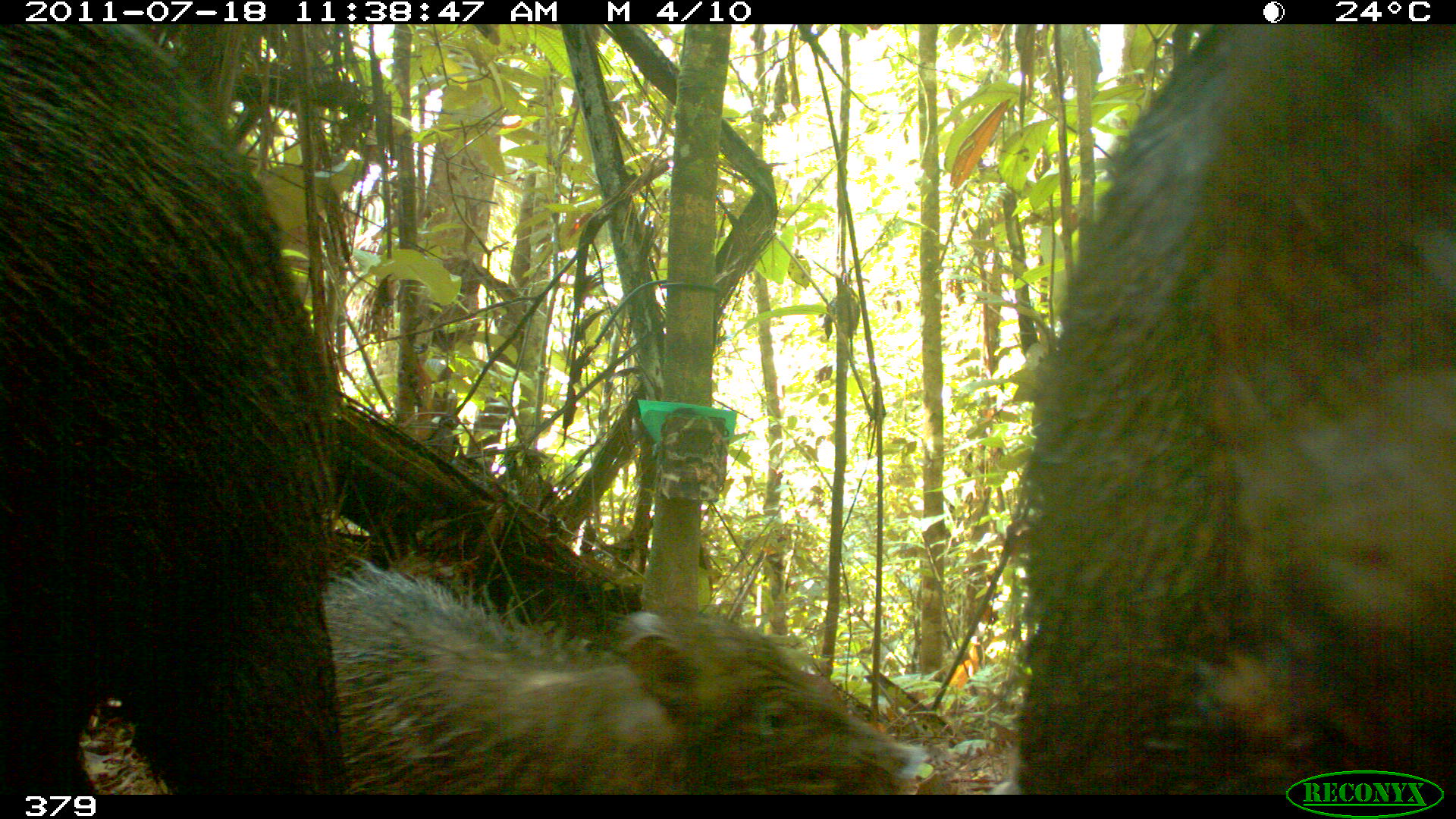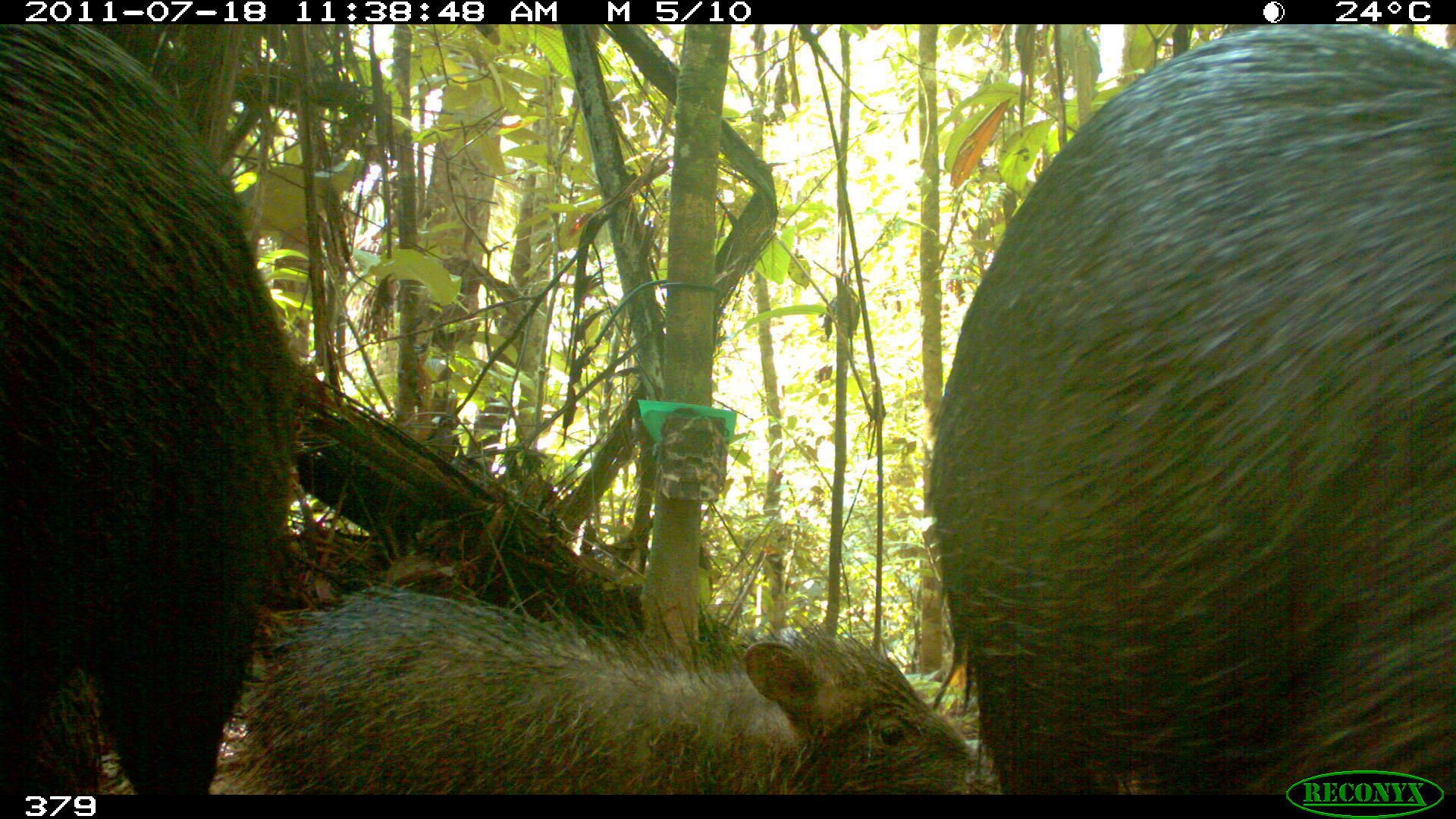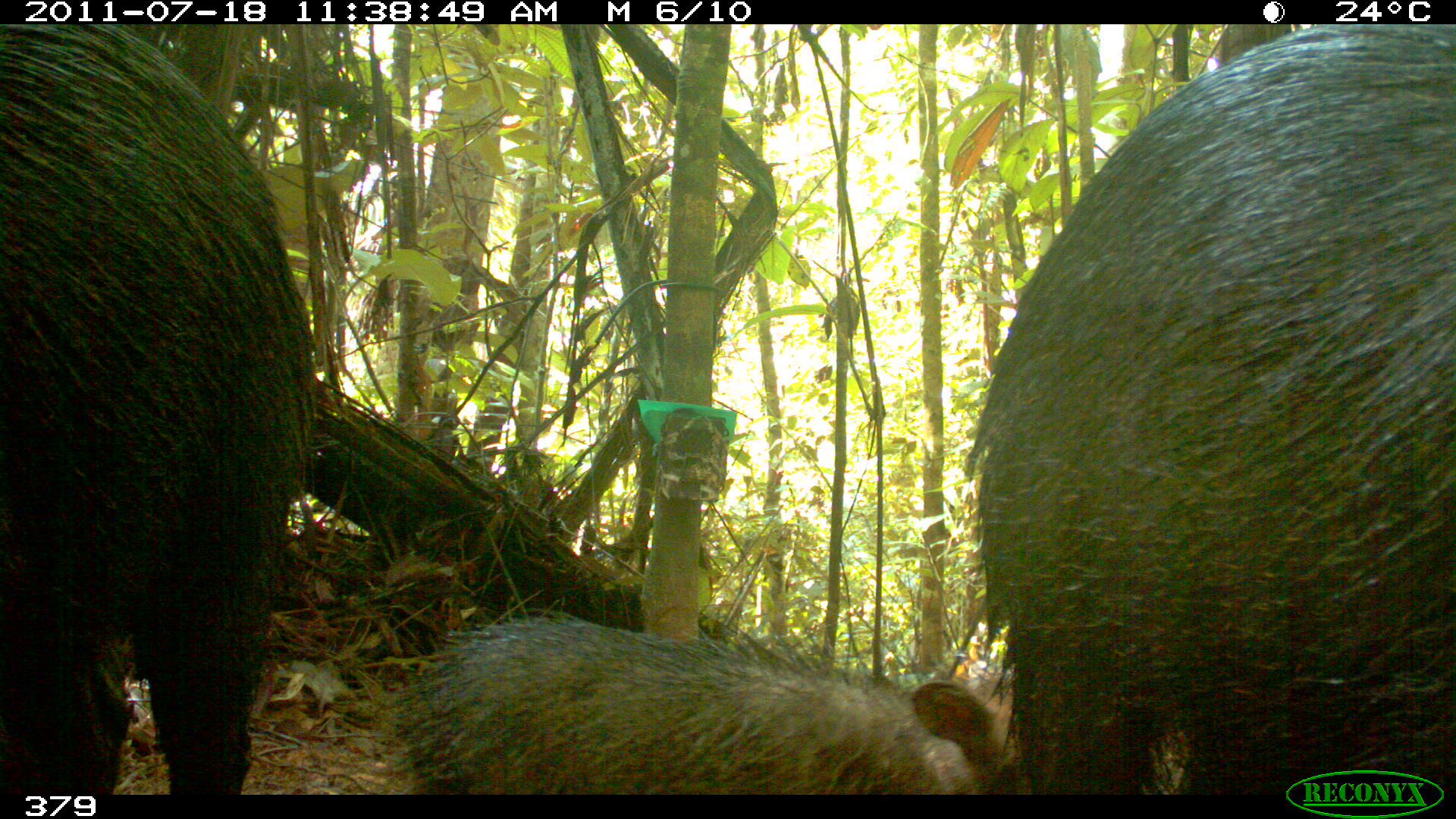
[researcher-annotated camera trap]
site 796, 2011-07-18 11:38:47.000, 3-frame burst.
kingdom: Animalia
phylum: Chordata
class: Mammalia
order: Artiodactyla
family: Tayassuidae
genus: Tayassu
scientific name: Tayassu pecari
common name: white-lipped peccary